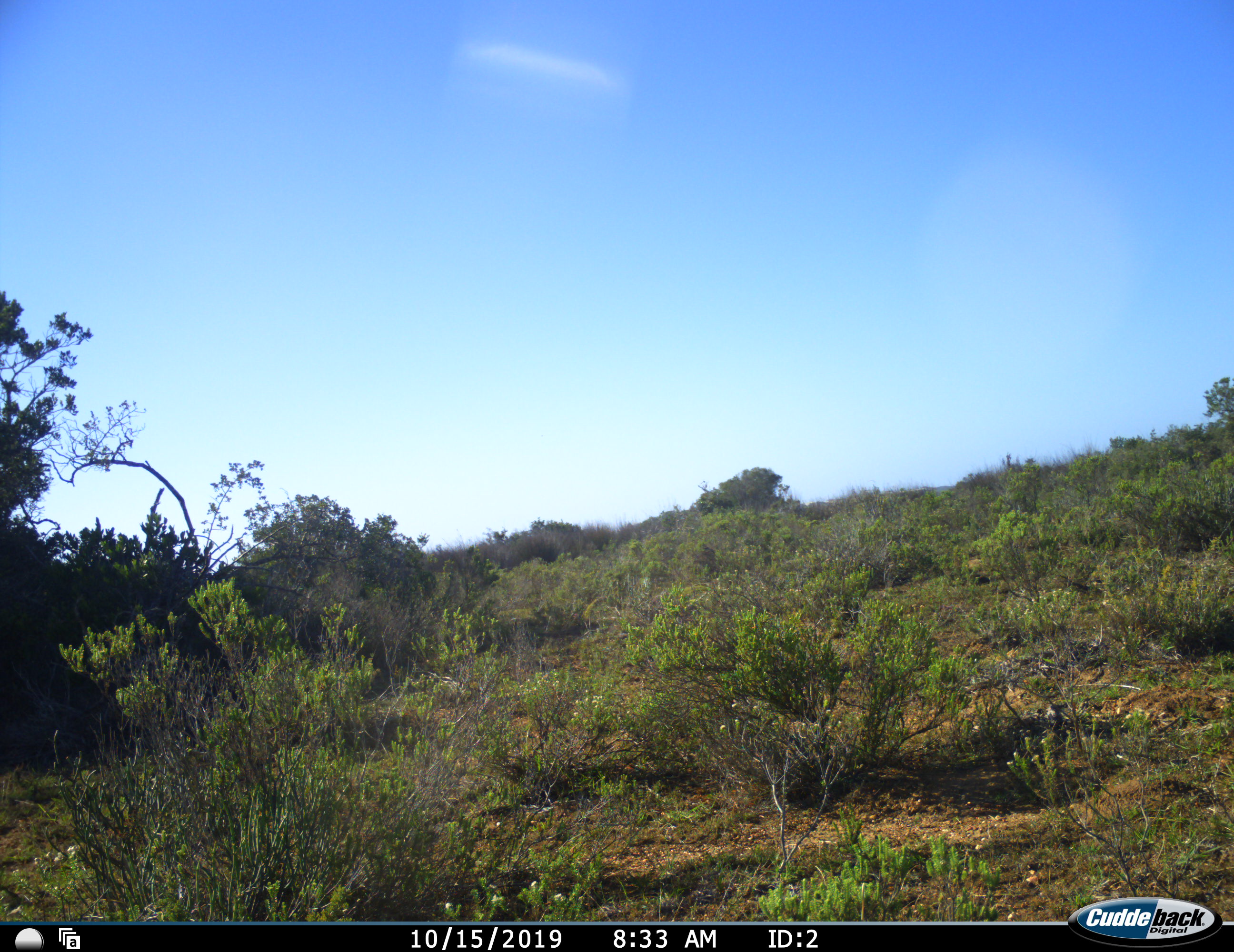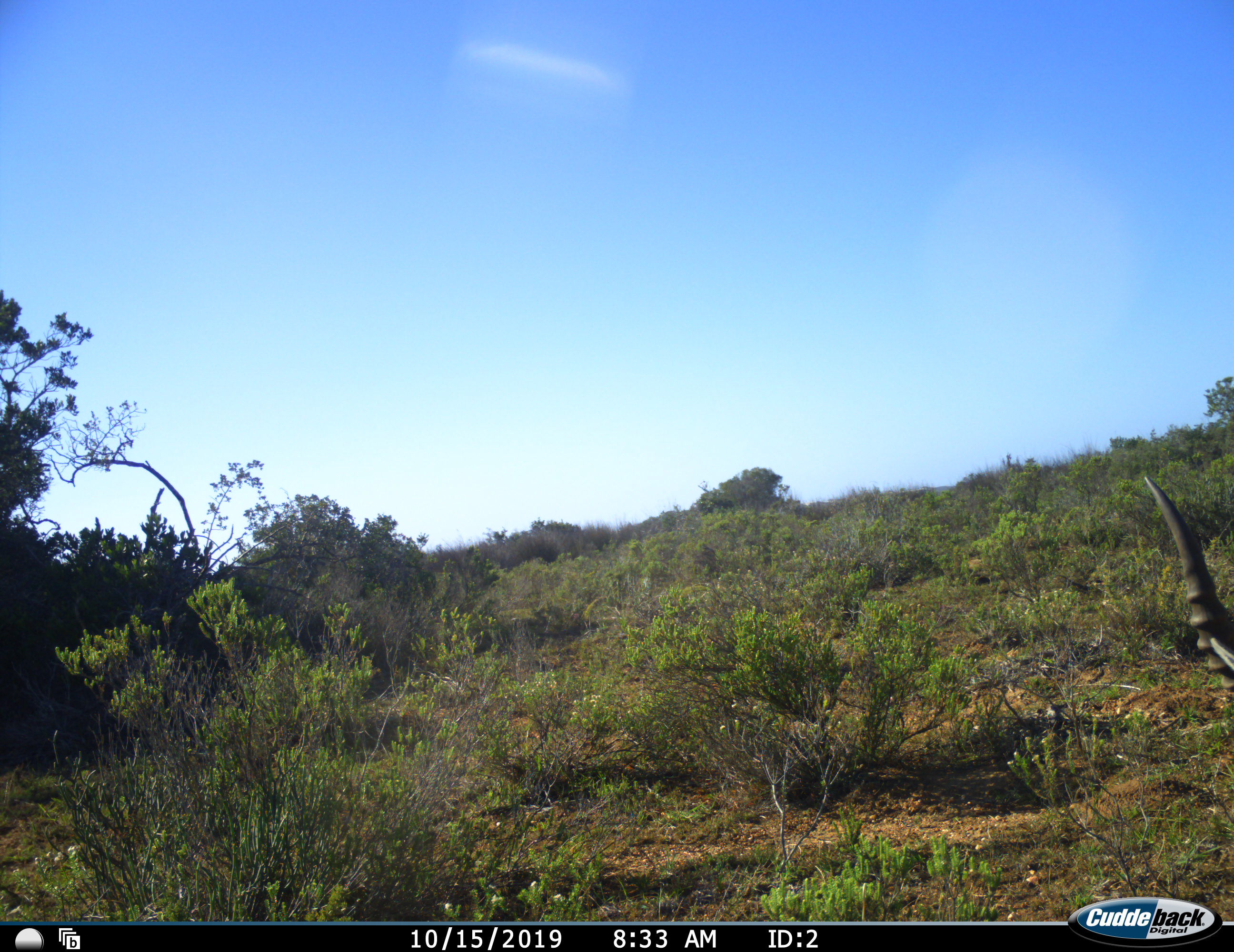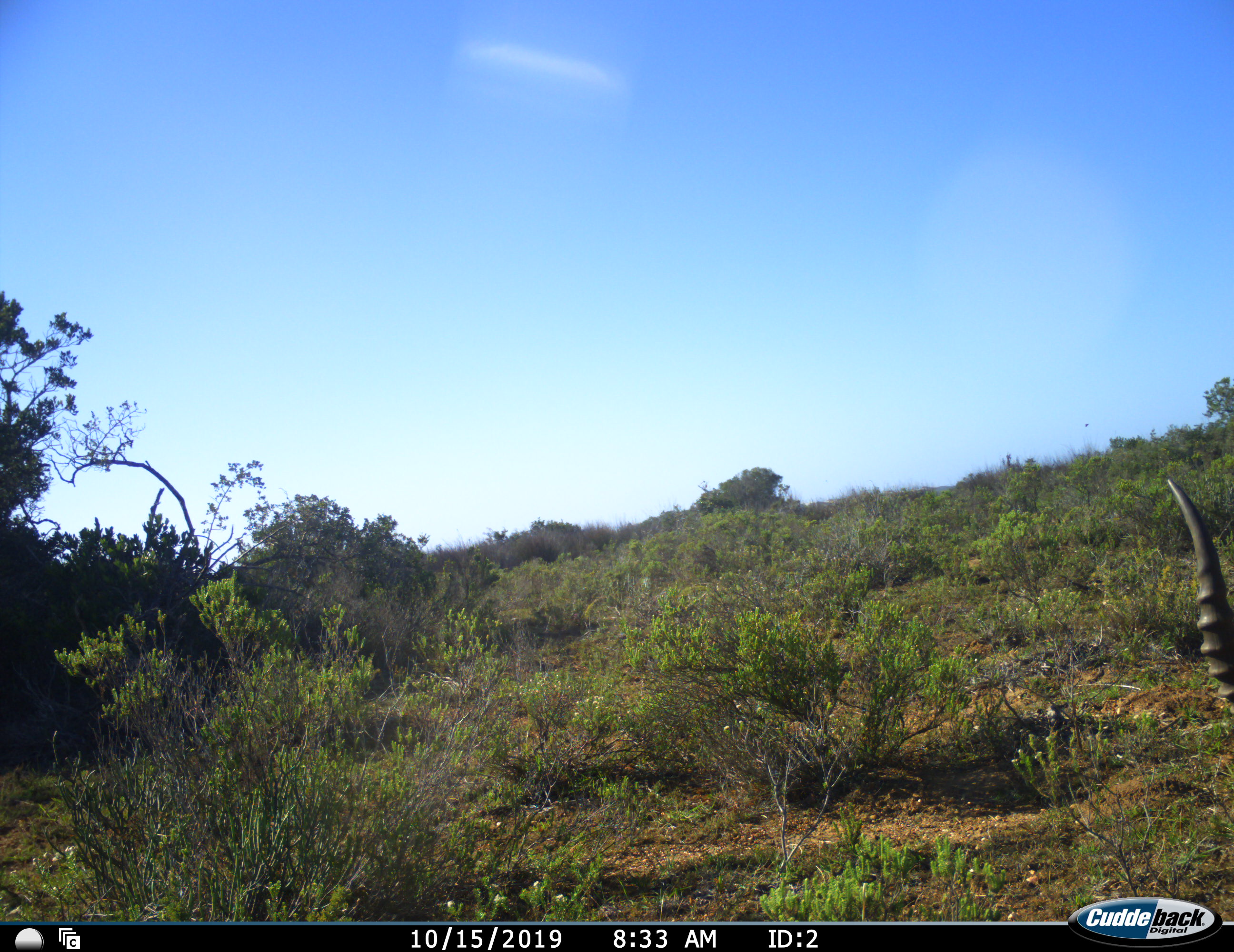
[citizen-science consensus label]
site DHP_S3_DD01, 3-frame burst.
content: unidentified animal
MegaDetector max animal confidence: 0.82